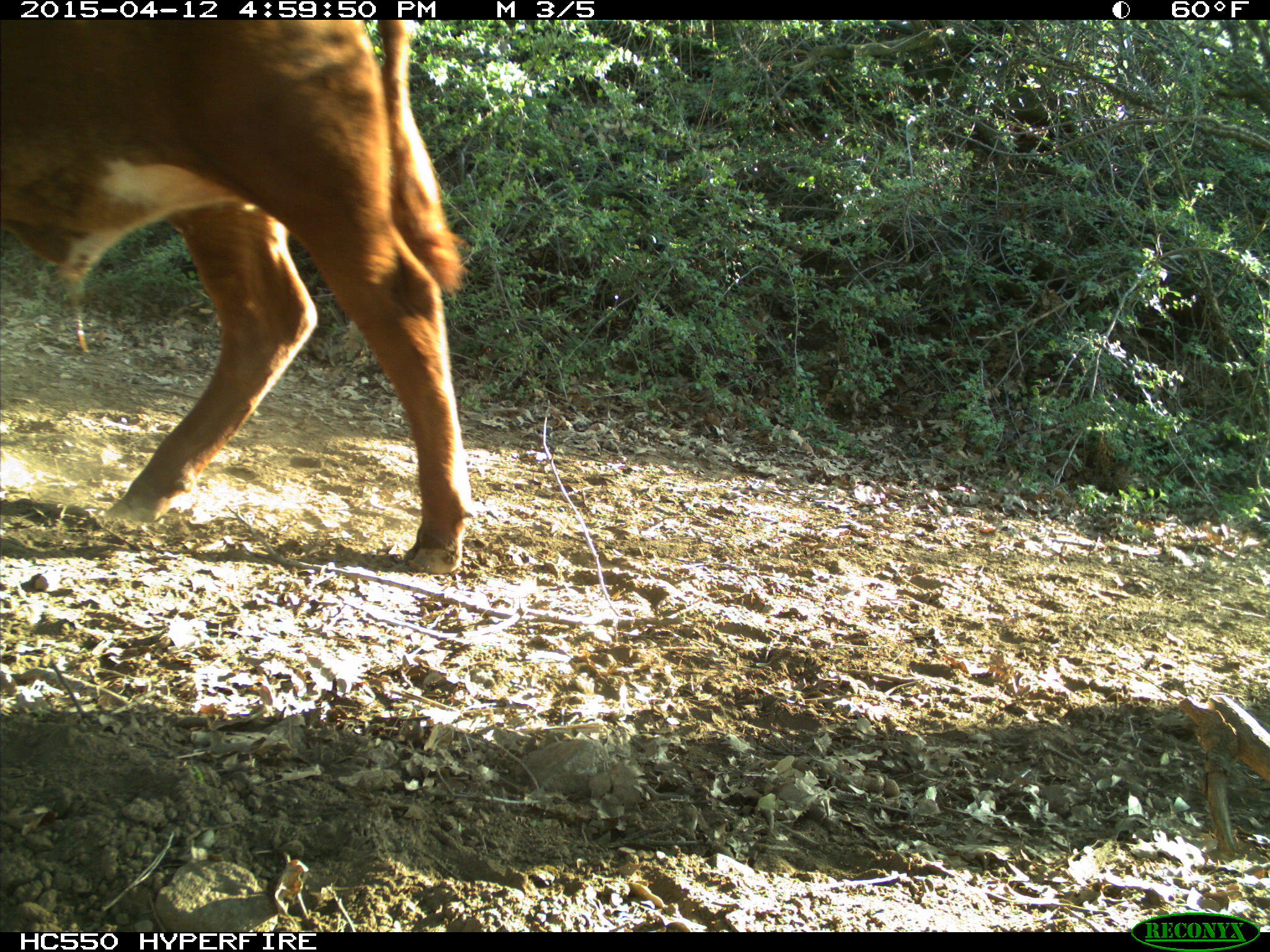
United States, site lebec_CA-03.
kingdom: Animalia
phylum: Chordata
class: Mammalia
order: Artiodactyla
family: Bovidae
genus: Bos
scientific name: Bos taurus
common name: domestic cow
Bos taurus (domestic cow).